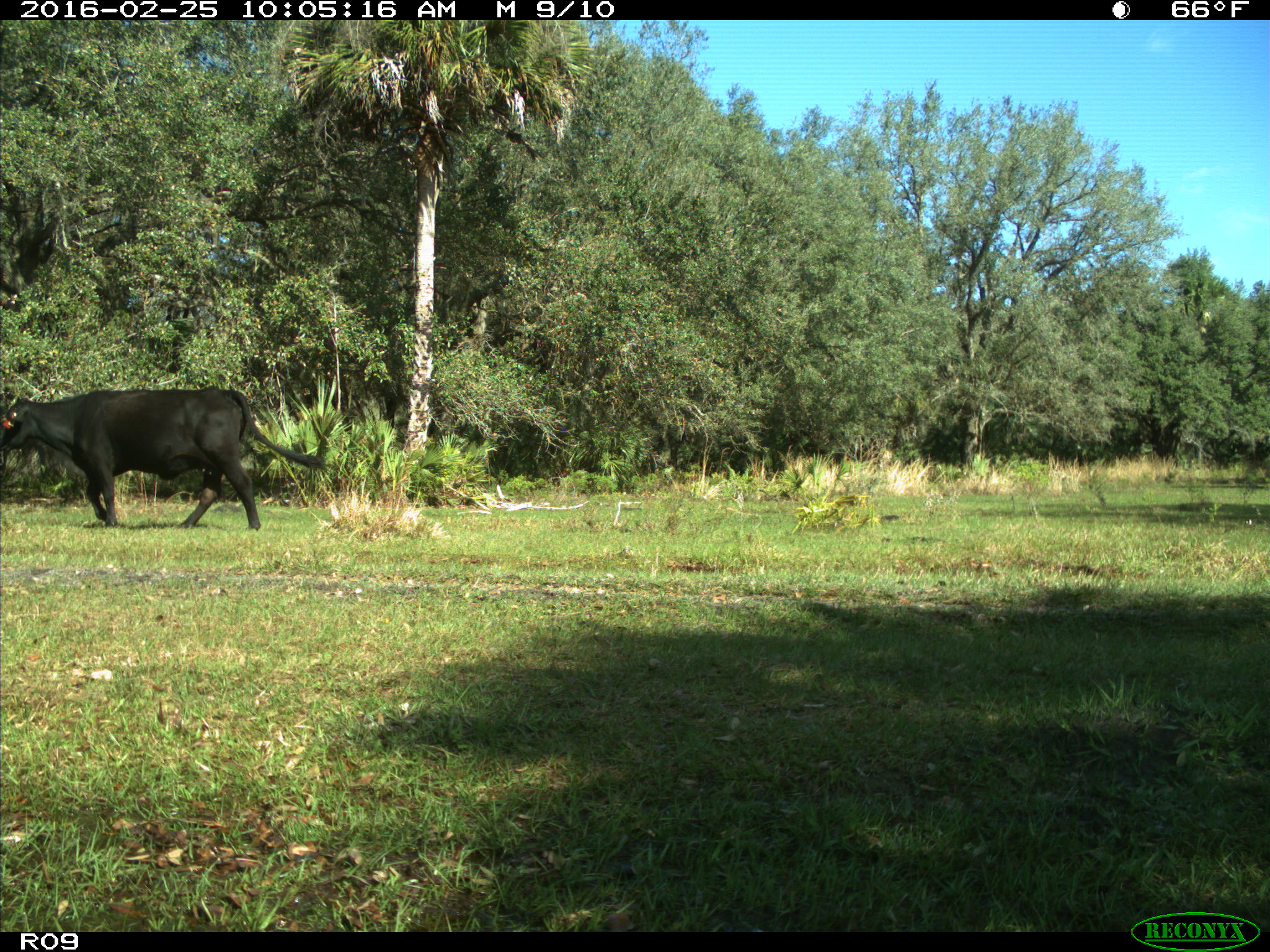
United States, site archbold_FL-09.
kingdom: Animalia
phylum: Chordata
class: Mammalia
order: Artiodactyla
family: Bovidae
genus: Bos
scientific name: Bos taurus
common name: domestic cow